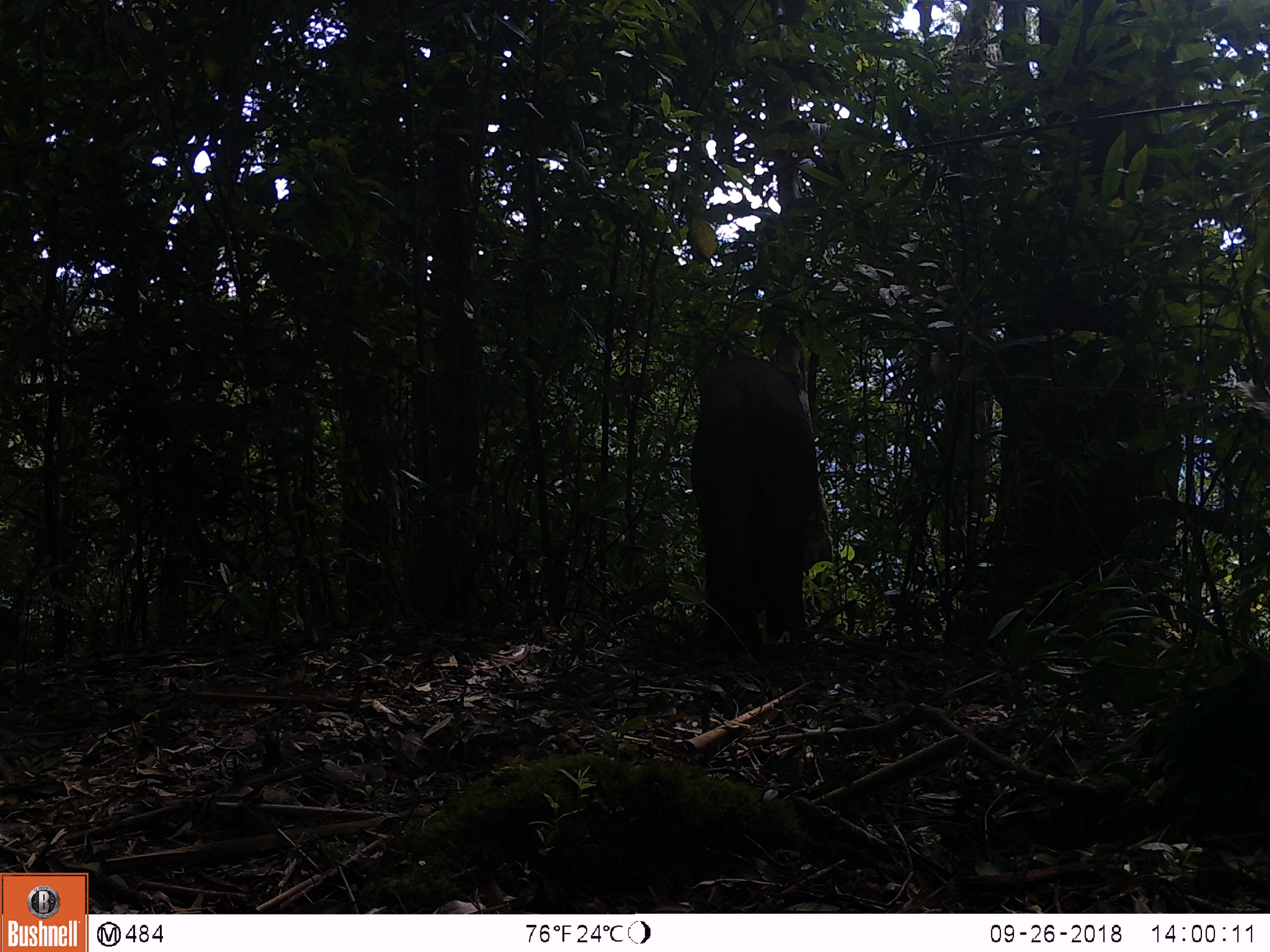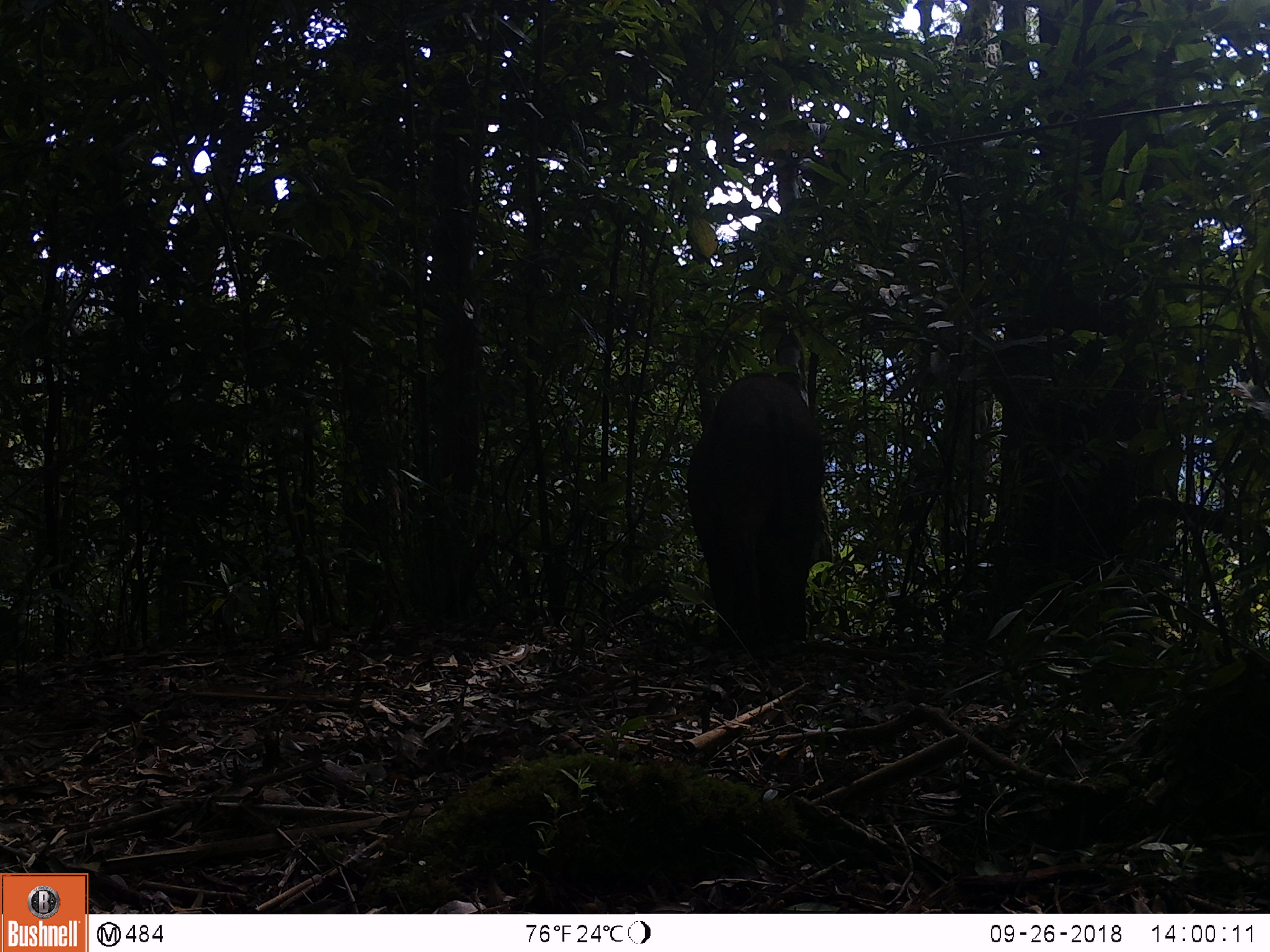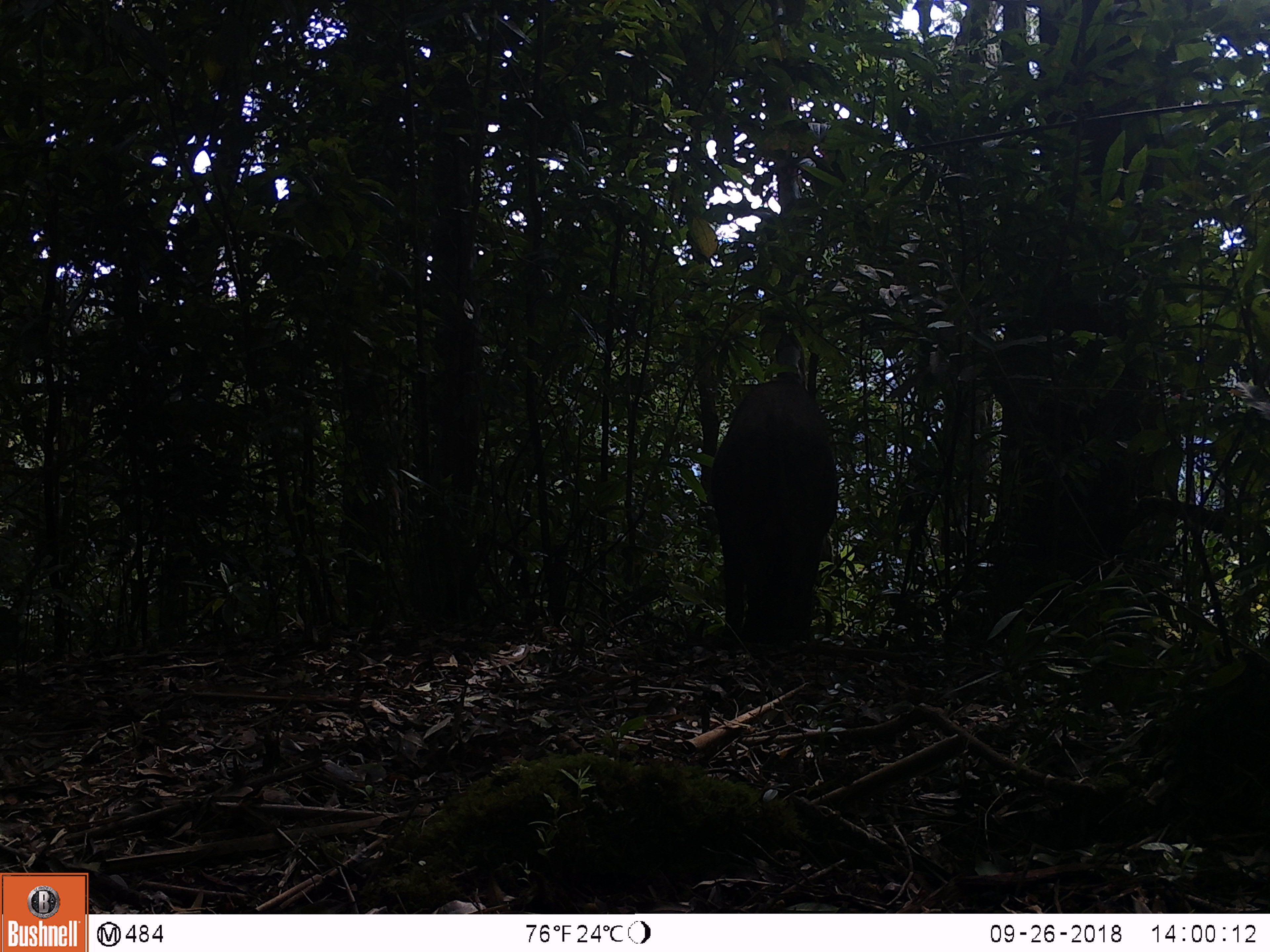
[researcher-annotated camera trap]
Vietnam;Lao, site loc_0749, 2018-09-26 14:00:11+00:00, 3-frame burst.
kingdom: Animalia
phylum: Chordata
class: Mammalia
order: Artiodactyla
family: Suidae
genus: Sus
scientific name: Sus scrofa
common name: eurasian wild pig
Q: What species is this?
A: Eurasian wild pig (Sus scrofa).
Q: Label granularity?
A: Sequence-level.